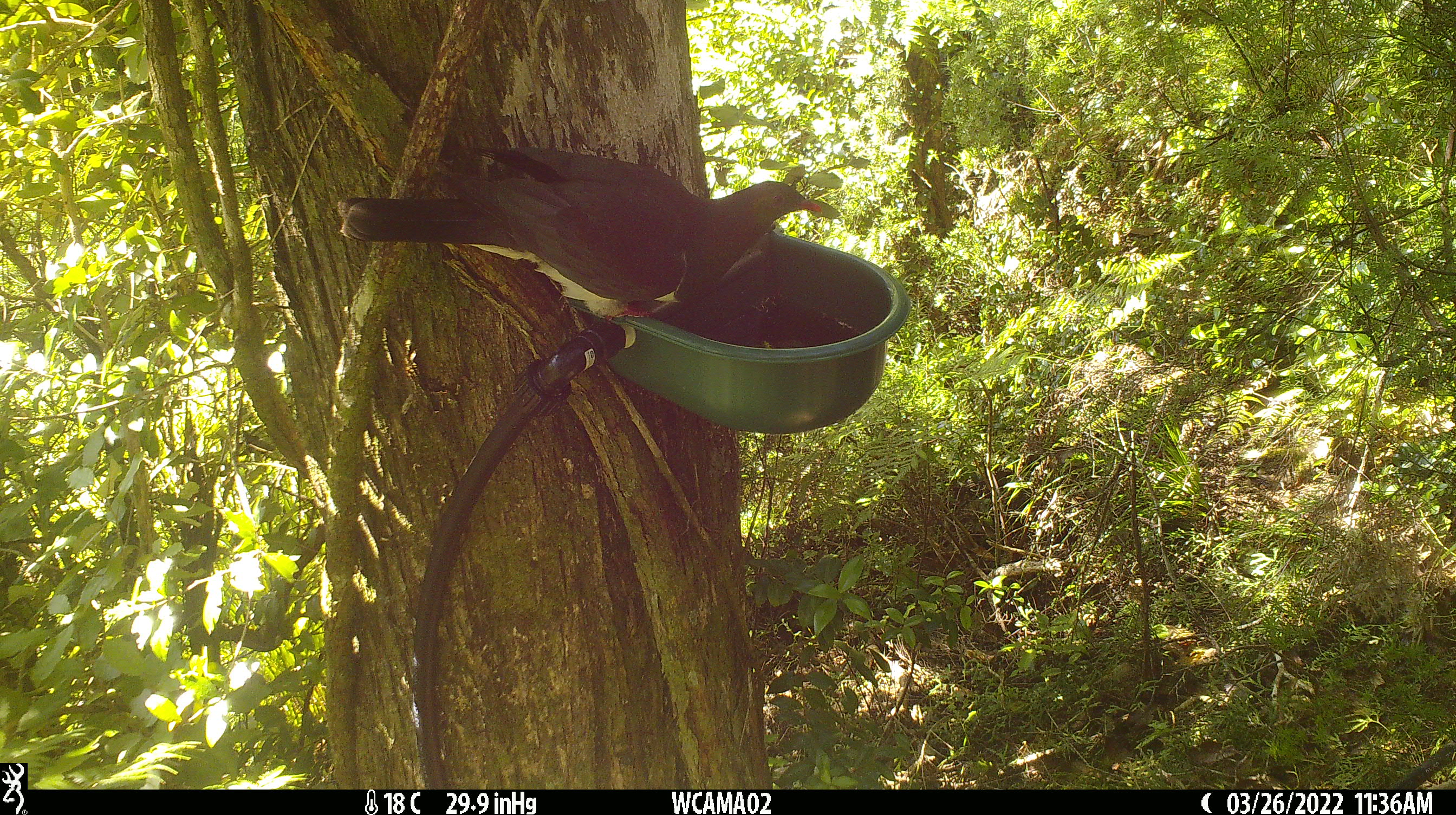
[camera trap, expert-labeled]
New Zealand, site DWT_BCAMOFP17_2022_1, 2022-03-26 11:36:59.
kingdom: Animalia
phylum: Chordata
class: Aves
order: Columbiformes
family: Columbidae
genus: Hemiphaga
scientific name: Hemiphaga novaeseelandiae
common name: new zealand pigeon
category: kereru